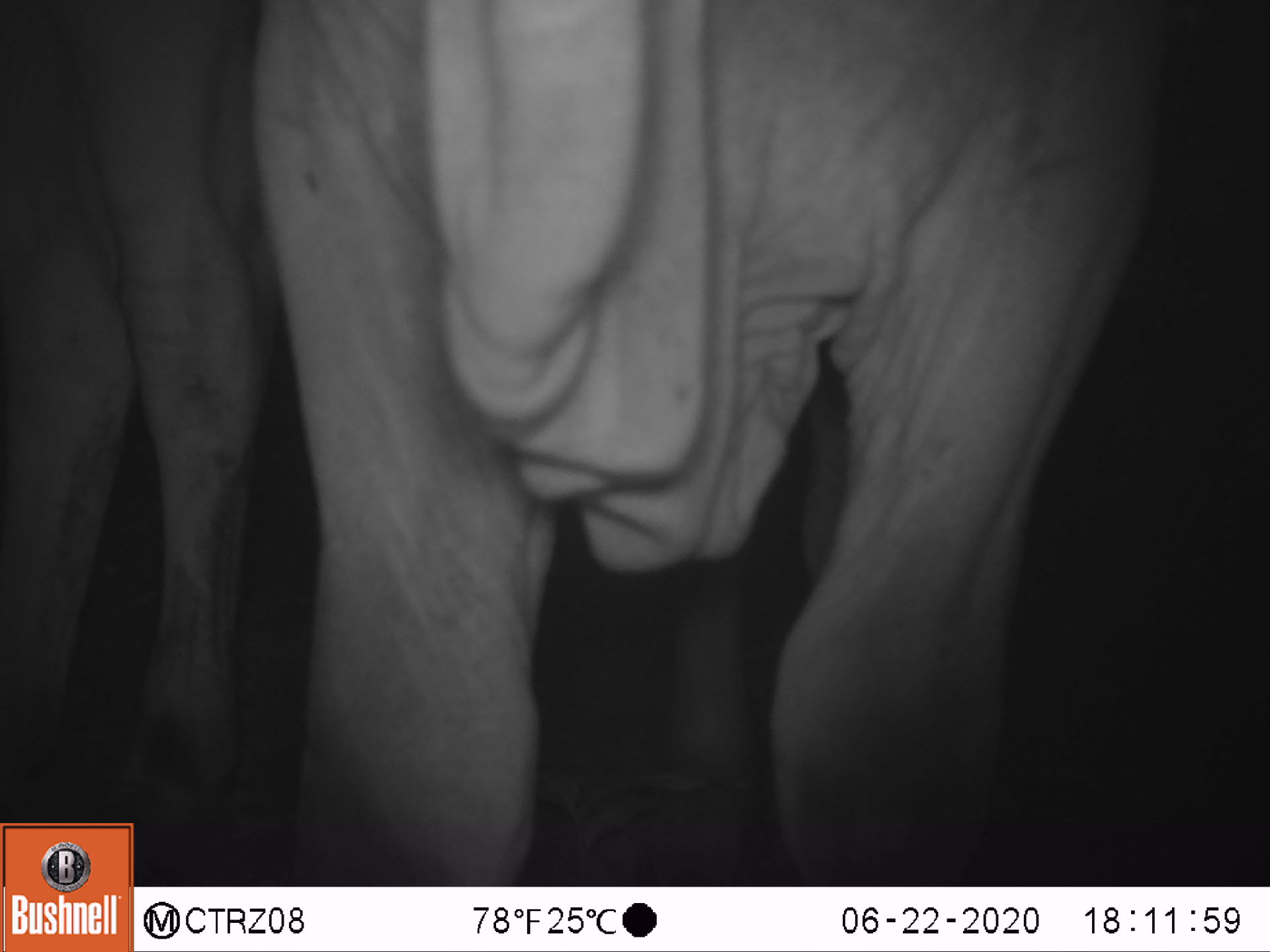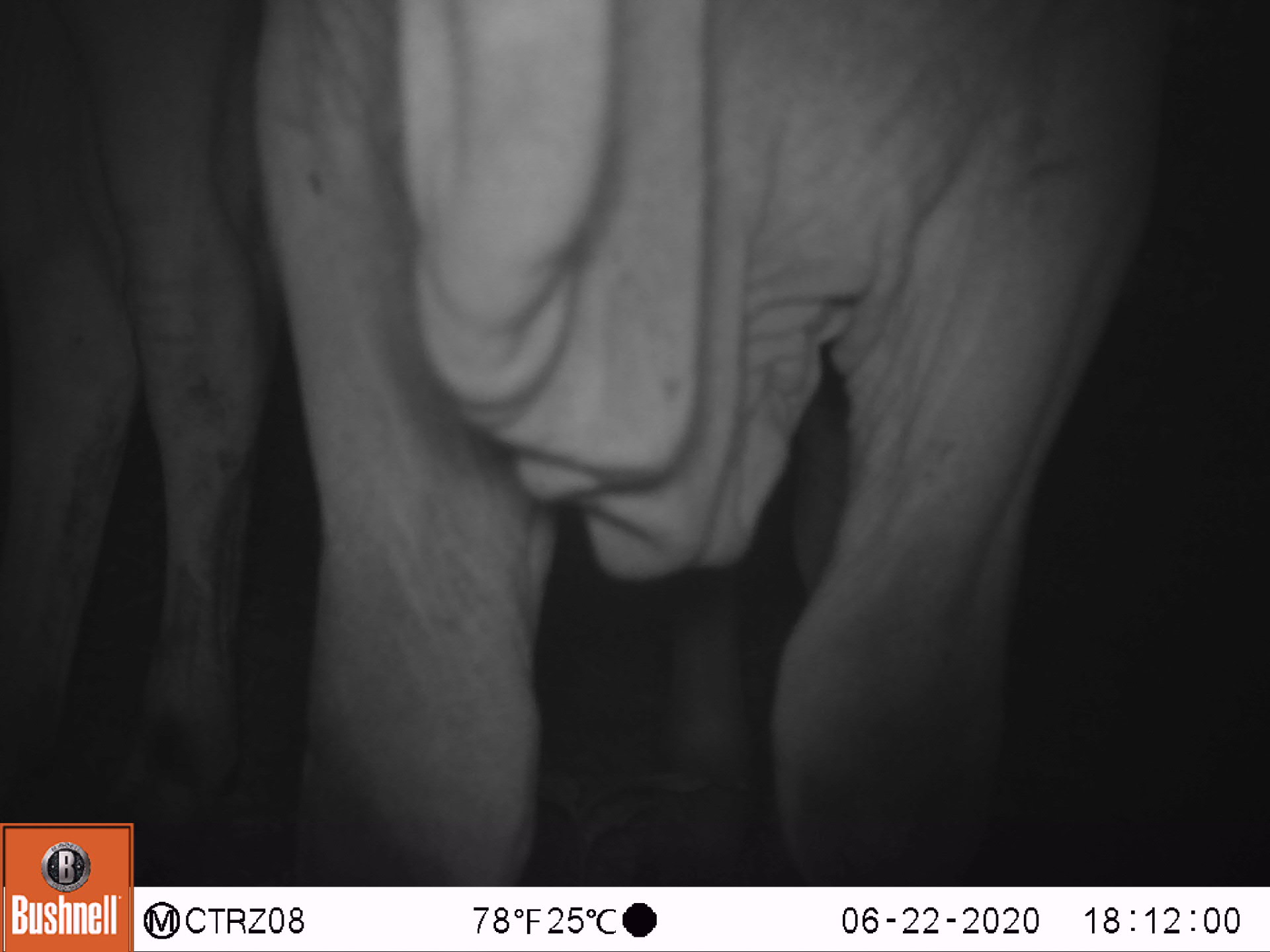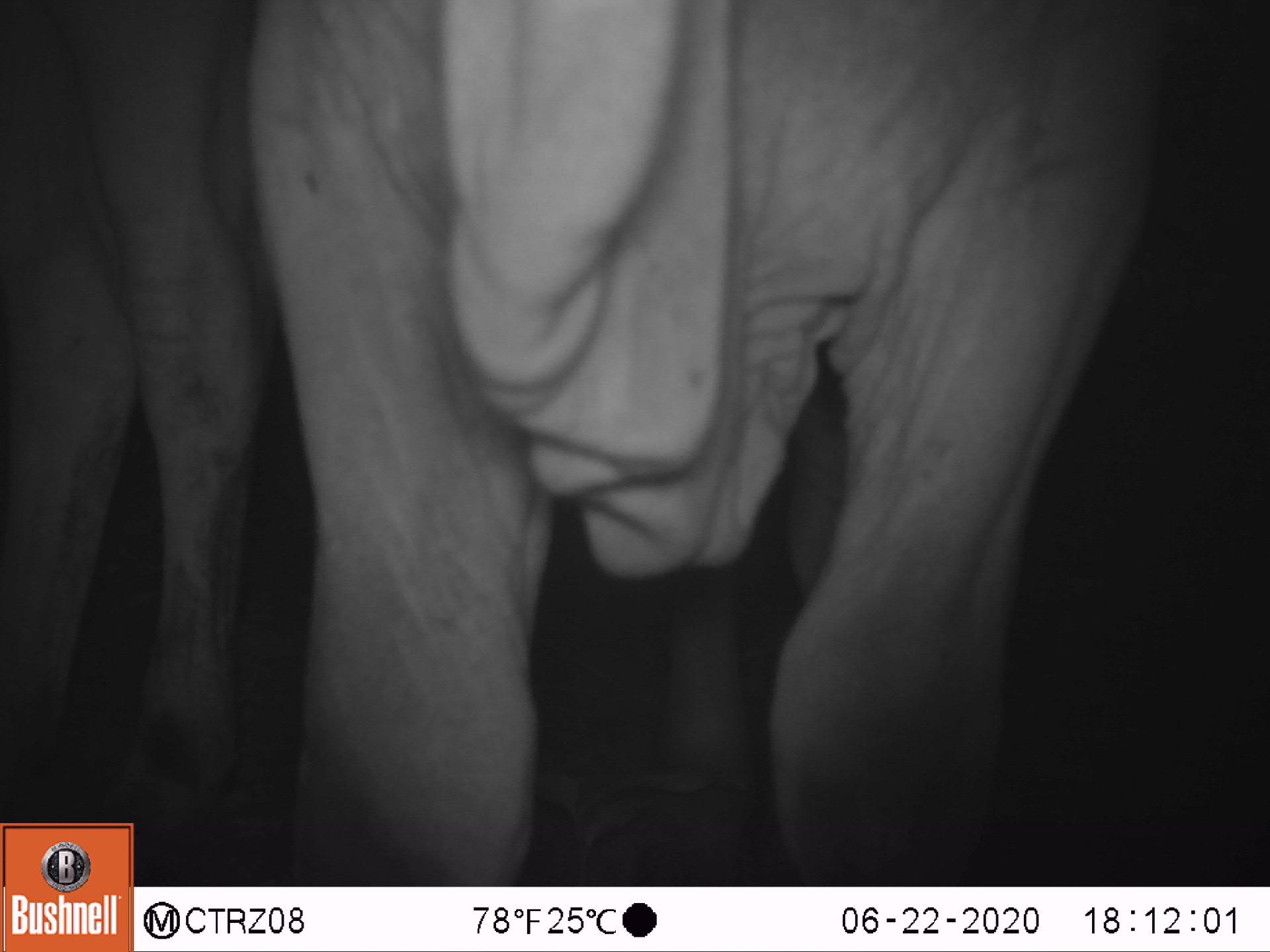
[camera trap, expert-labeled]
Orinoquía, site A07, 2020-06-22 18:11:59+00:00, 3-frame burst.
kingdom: Animalia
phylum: Chordata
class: Mammalia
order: Artiodactyla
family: Bovidae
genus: Bos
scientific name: Bos taurus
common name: cow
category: cattle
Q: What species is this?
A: Cattle (cow) (Bos taurus).